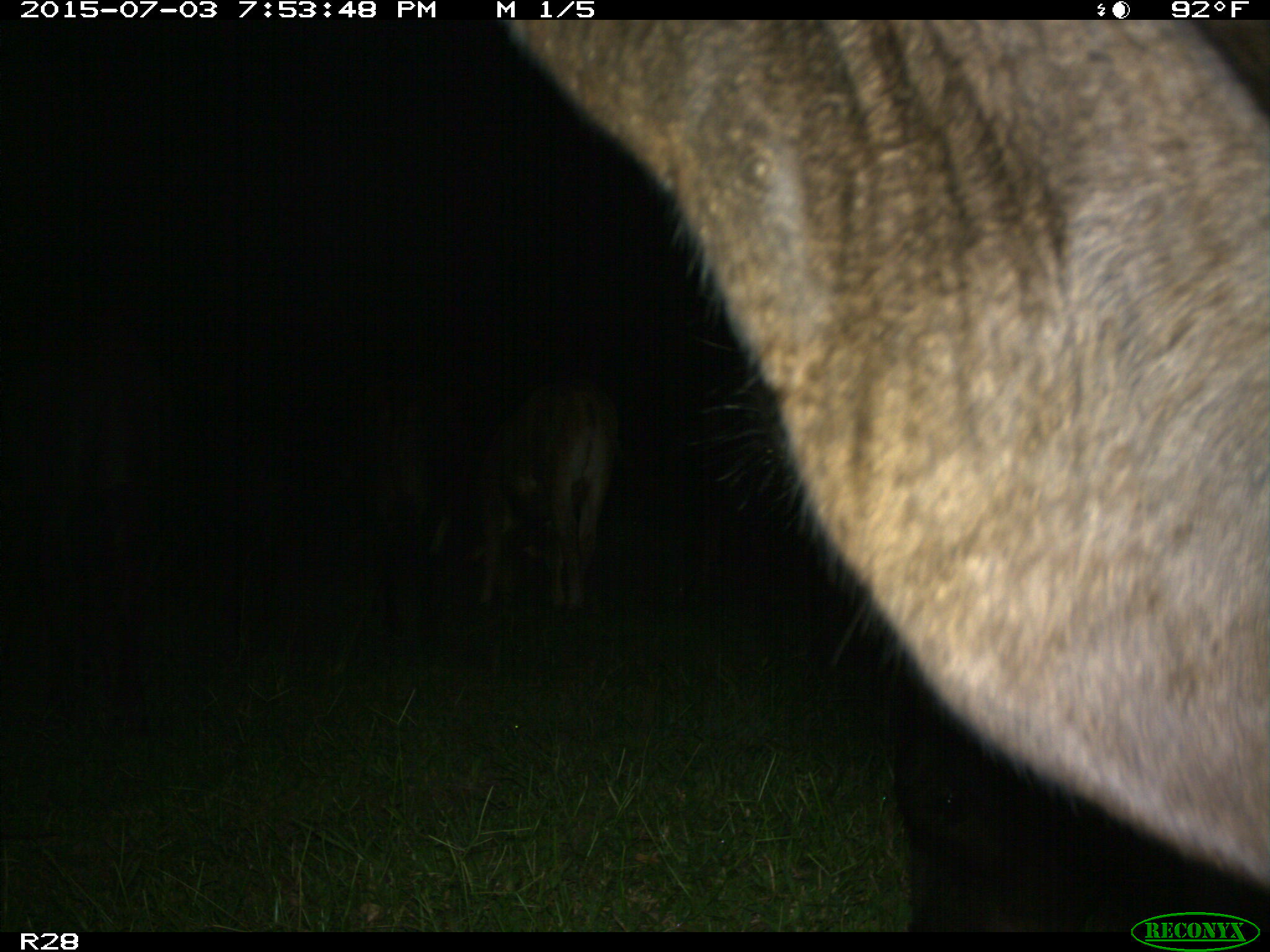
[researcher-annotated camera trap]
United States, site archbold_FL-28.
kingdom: Animalia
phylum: Chordata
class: Mammalia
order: Artiodactyla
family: Bovidae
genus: Bos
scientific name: Bos taurus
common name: domestic cow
Bos taurus (domestic cow).